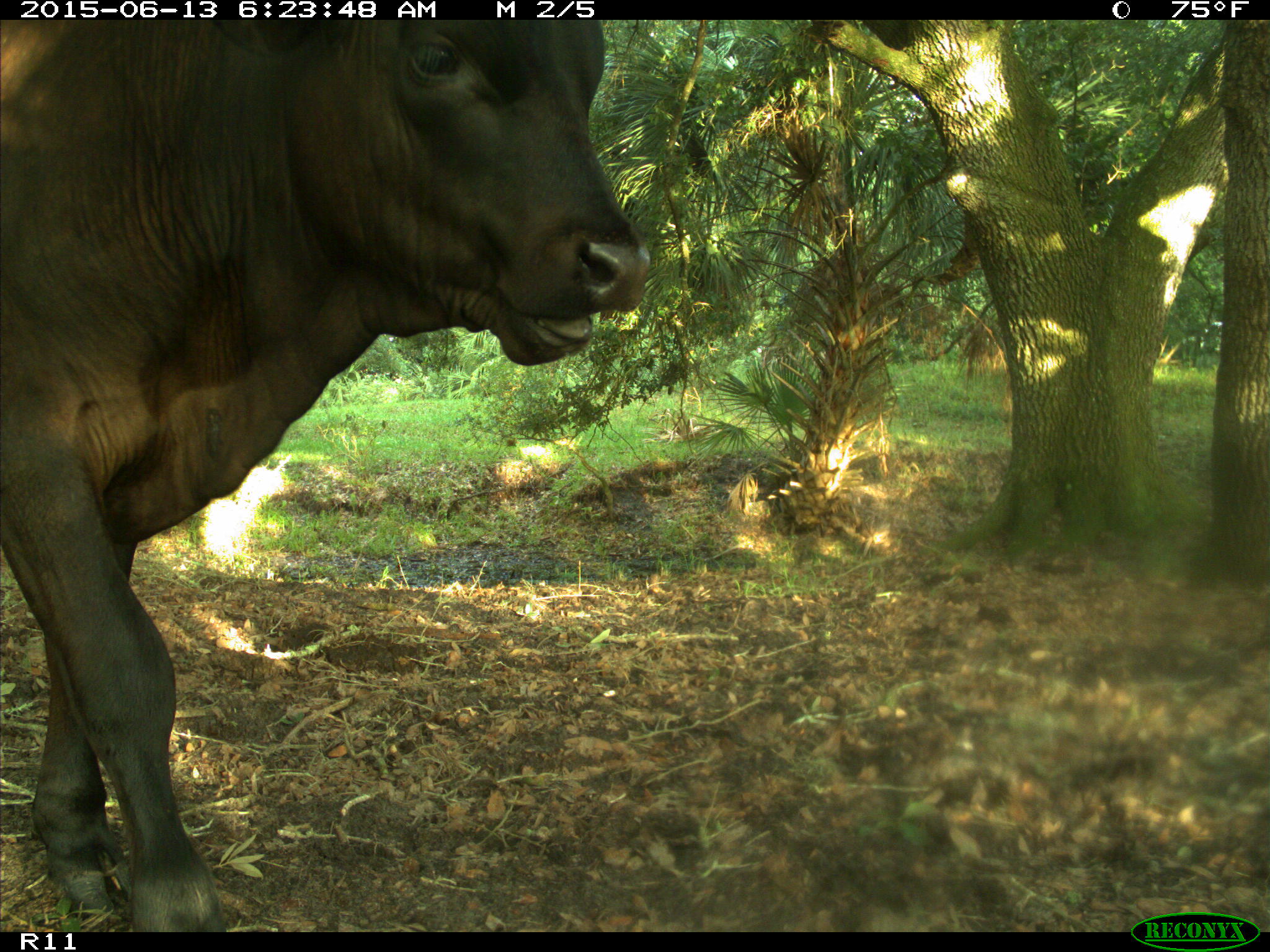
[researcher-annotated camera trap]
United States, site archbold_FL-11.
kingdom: Animalia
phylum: Chordata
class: Mammalia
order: Artiodactyla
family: Bovidae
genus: Bos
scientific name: Bos taurus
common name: domestic cow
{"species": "Bos taurus (domestic cow)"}